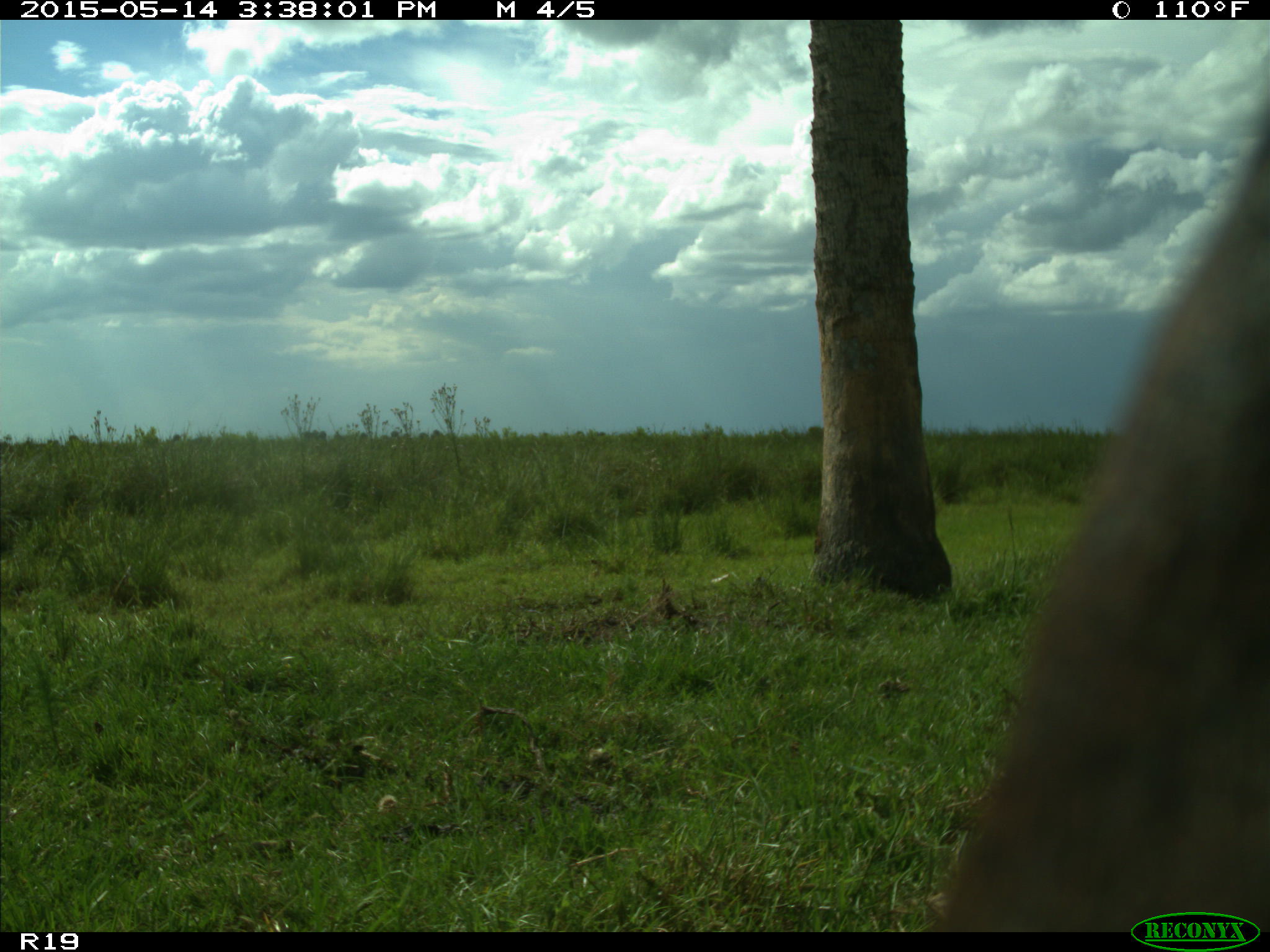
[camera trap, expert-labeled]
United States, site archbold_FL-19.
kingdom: Animalia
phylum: Chordata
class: Mammalia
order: Artiodactyla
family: Bovidae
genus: Bos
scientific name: Bos taurus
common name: domestic cow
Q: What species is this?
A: Bos taurus (domestic cow).